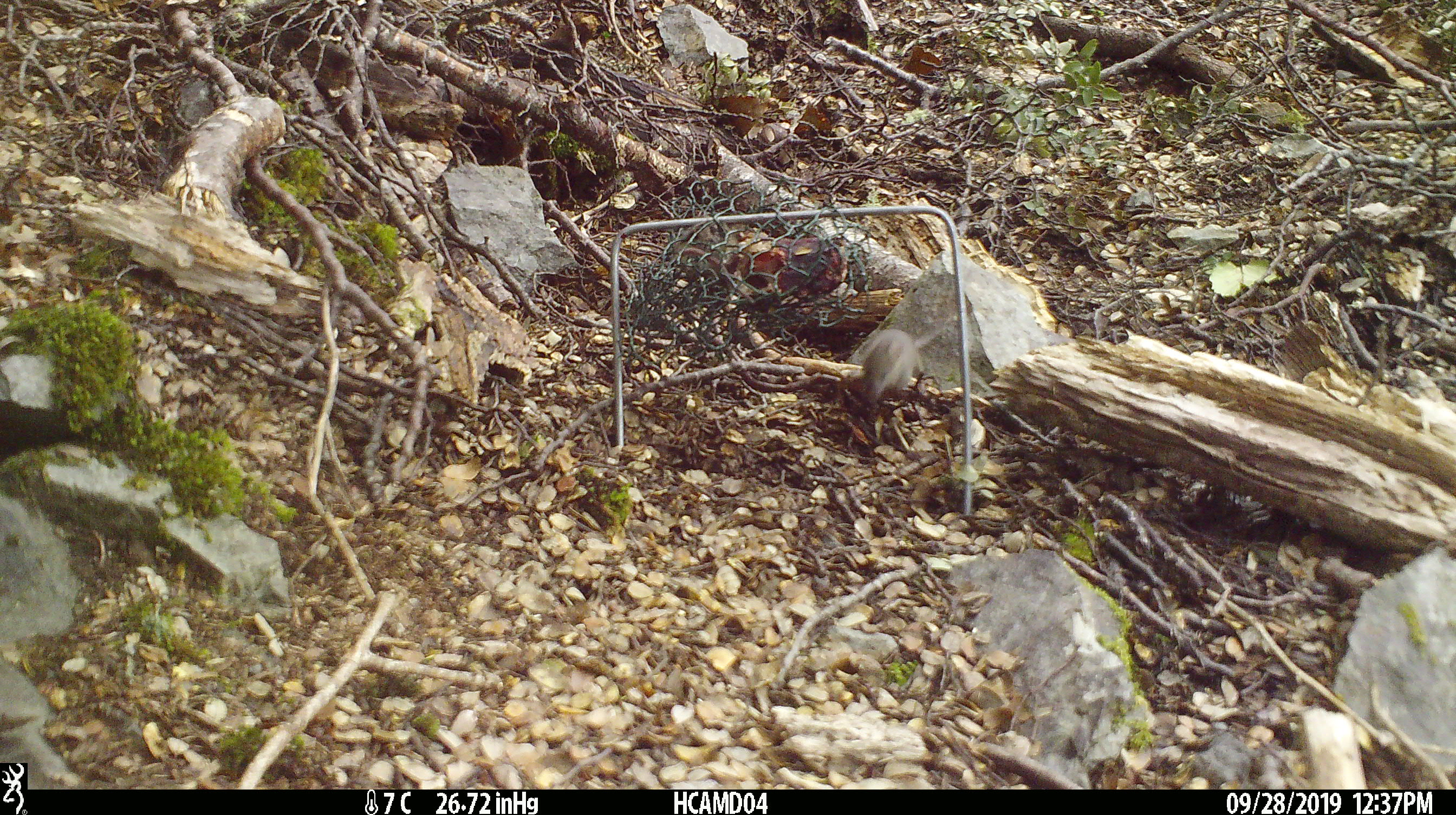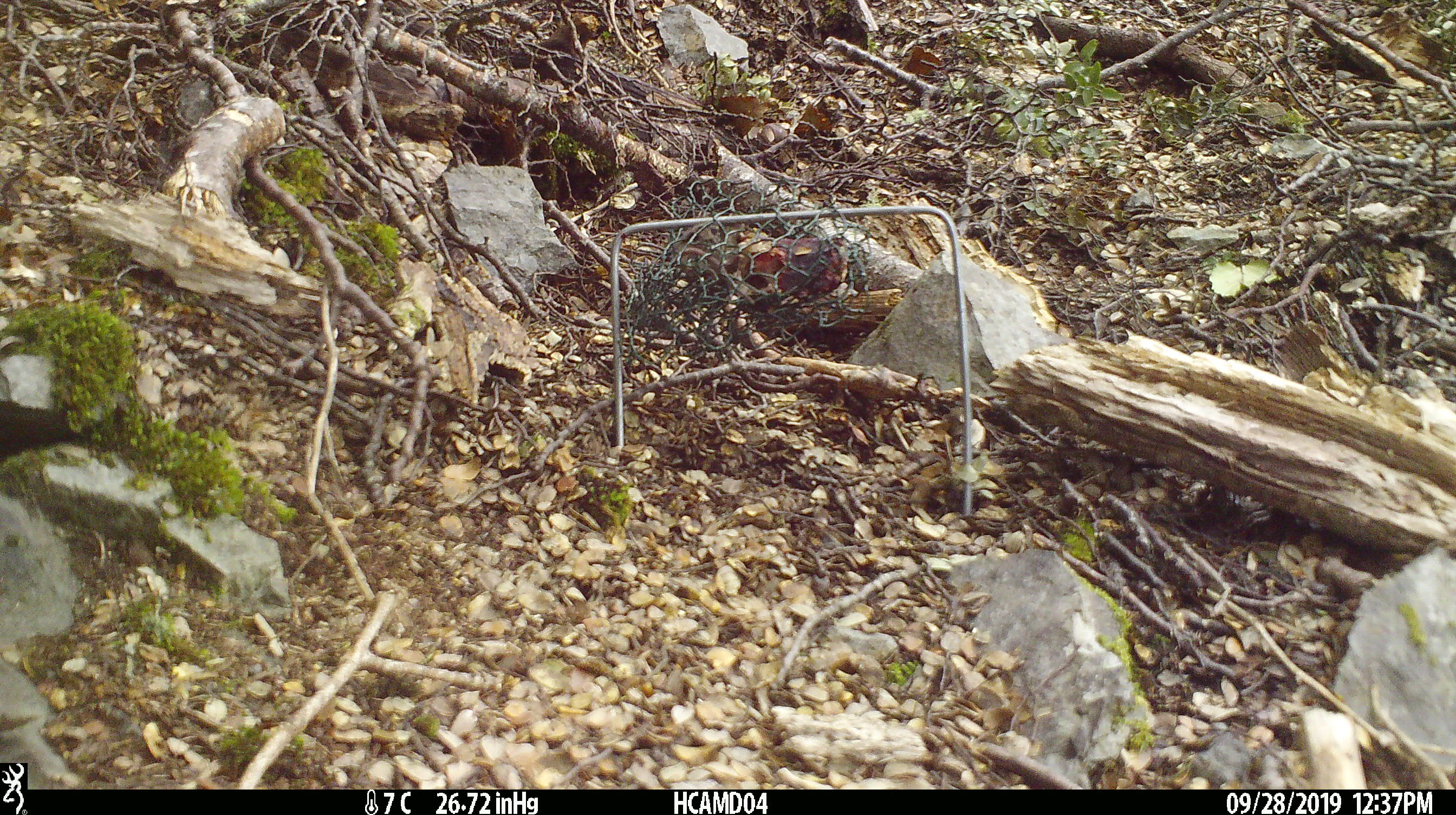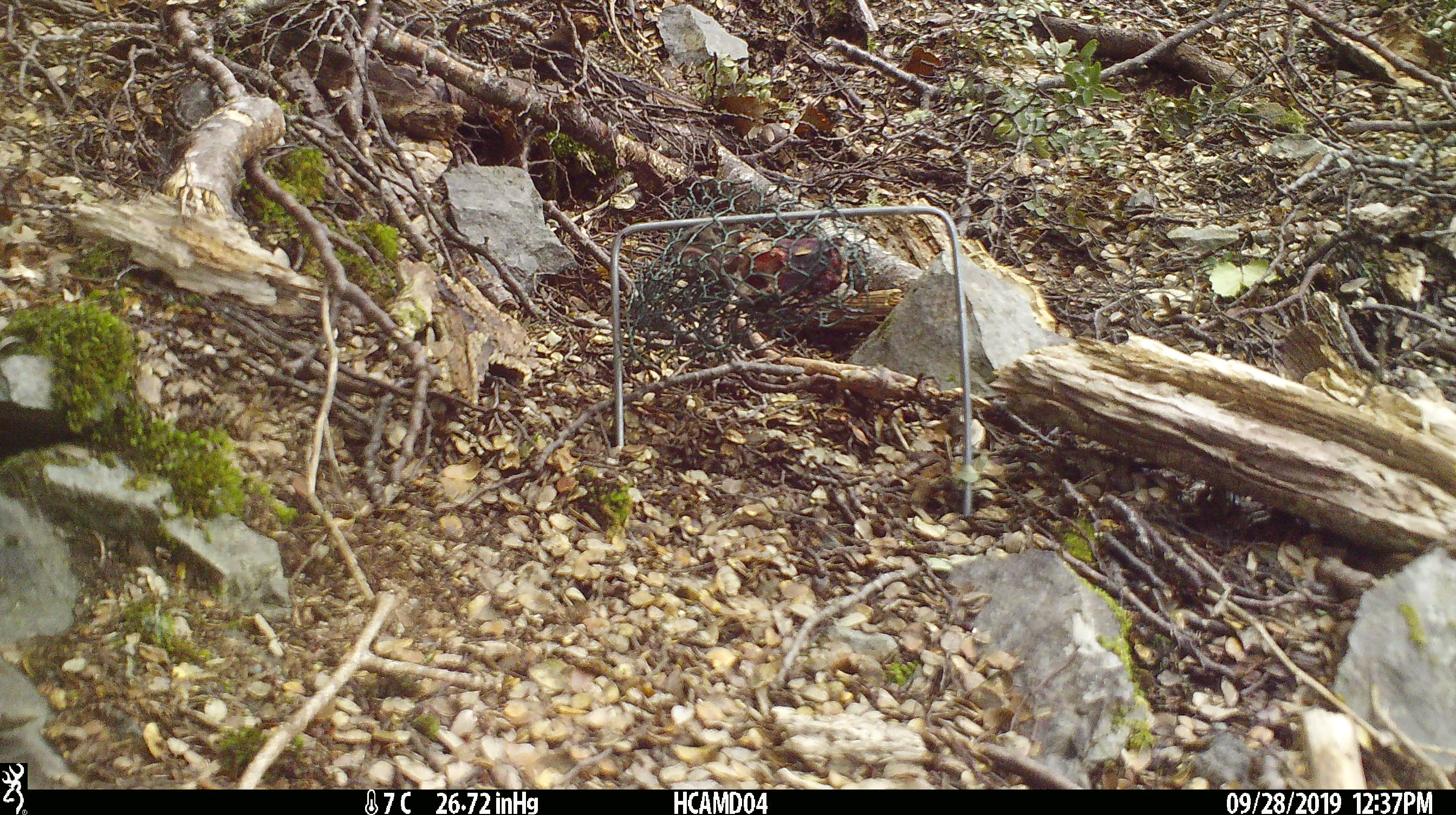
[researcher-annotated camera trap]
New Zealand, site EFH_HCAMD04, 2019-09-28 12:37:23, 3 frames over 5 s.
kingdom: Animalia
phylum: Chordata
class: Mammalia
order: Rodentia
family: Muridae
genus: Mus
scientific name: Mus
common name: mouse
Mouse (Mus).